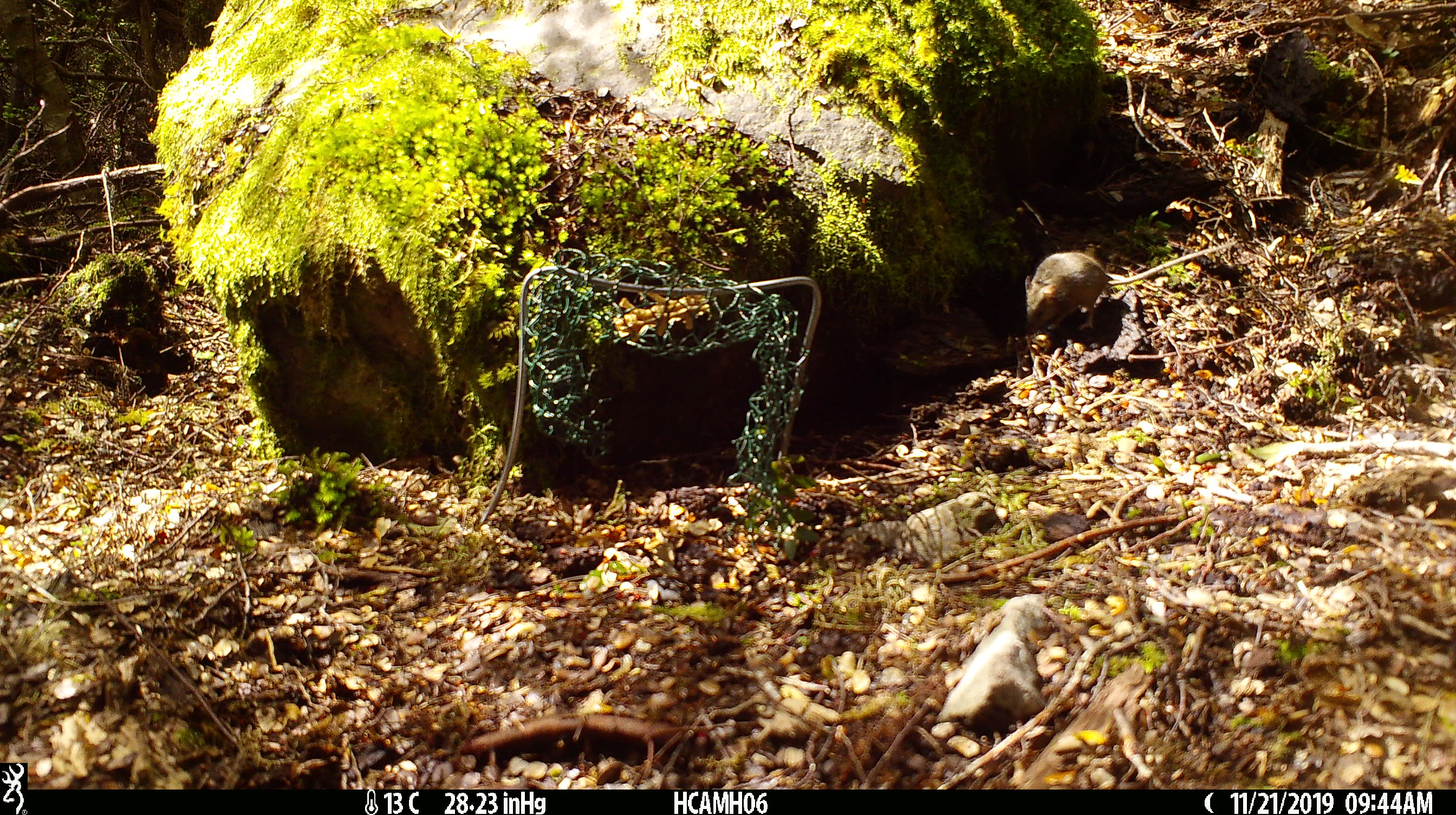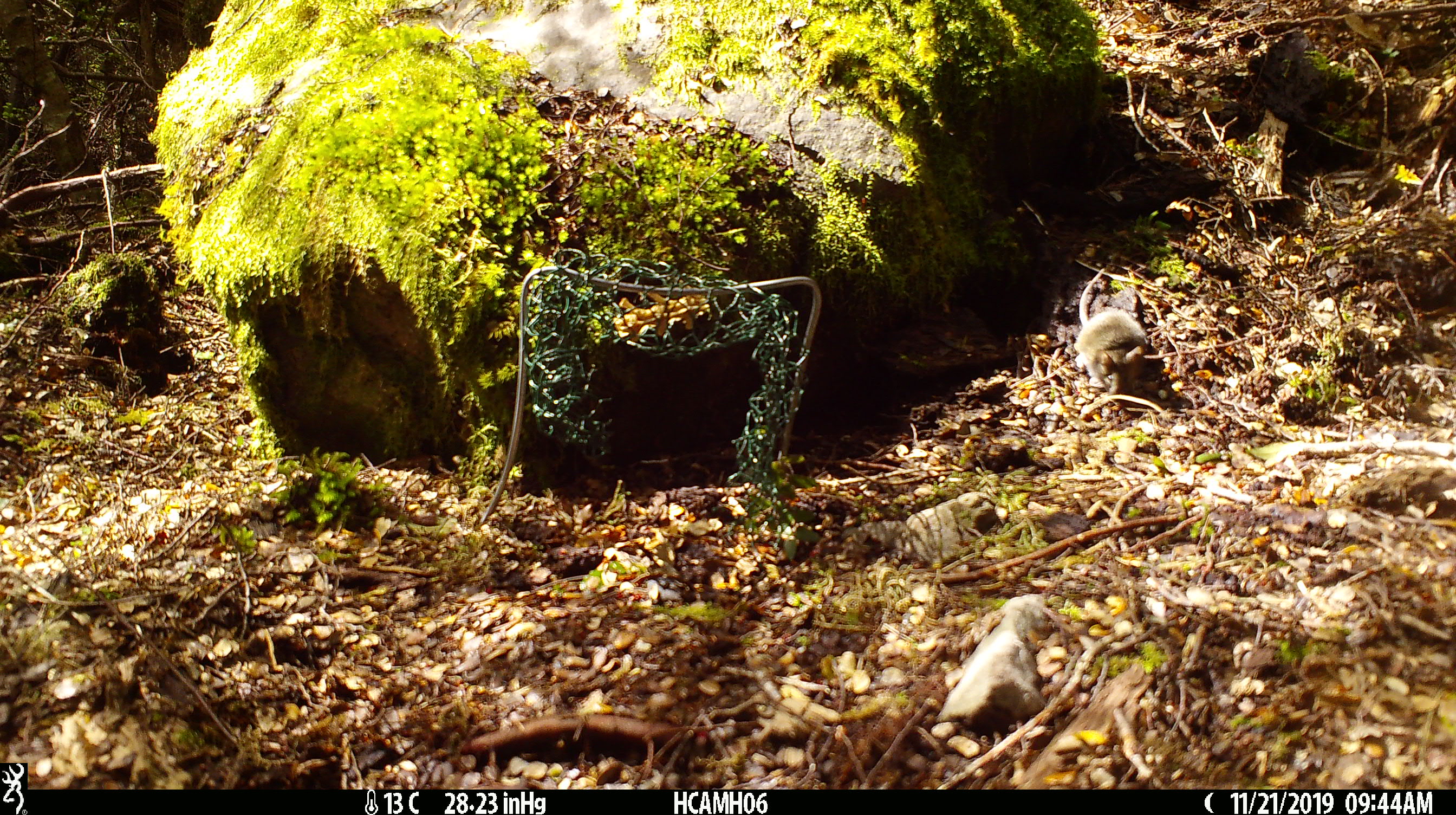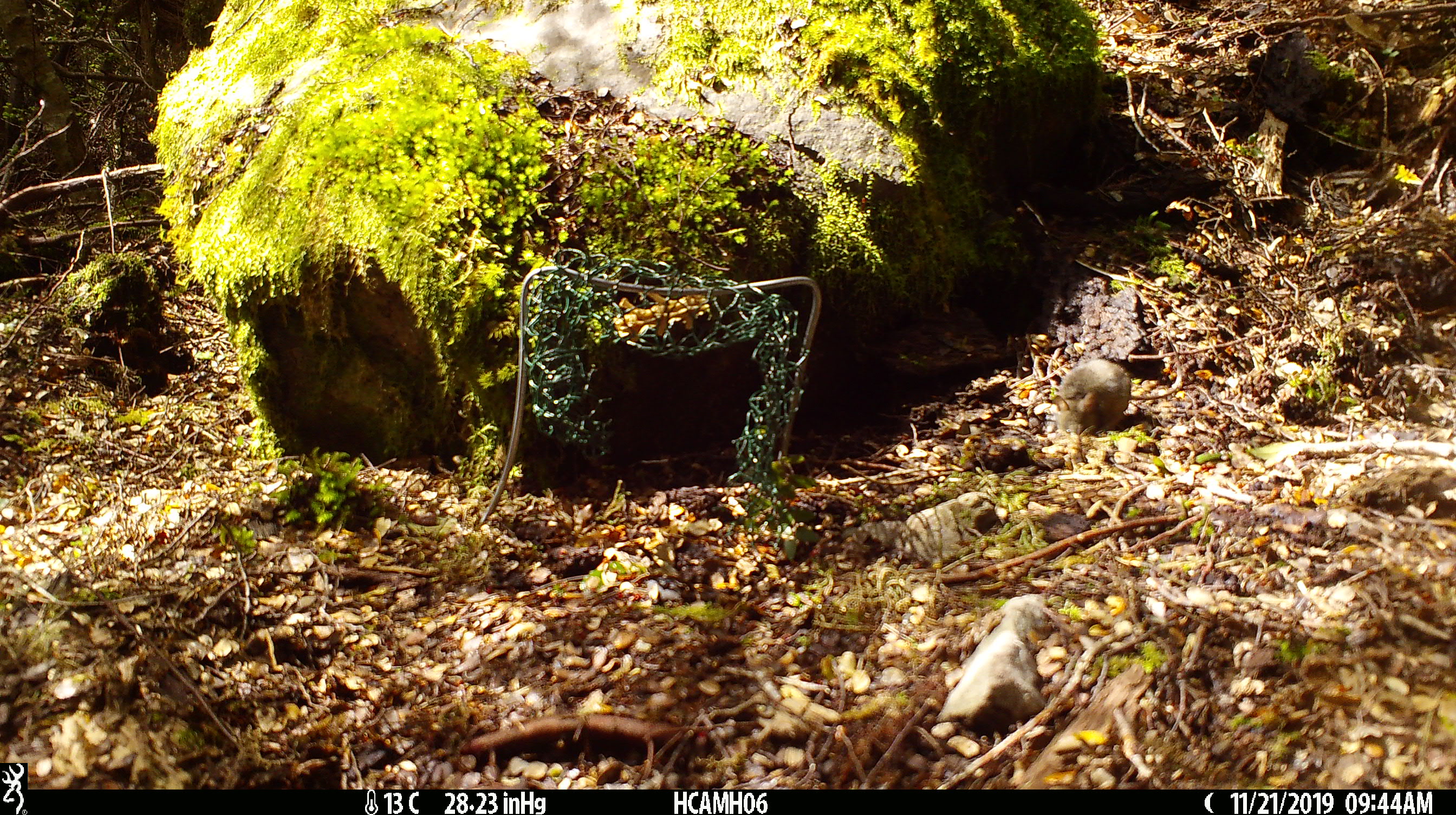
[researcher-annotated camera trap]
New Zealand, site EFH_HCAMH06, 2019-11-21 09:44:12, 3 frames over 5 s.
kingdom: Animalia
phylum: Chordata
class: Mammalia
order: Rodentia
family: Muridae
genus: Mus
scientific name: Mus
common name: mouse